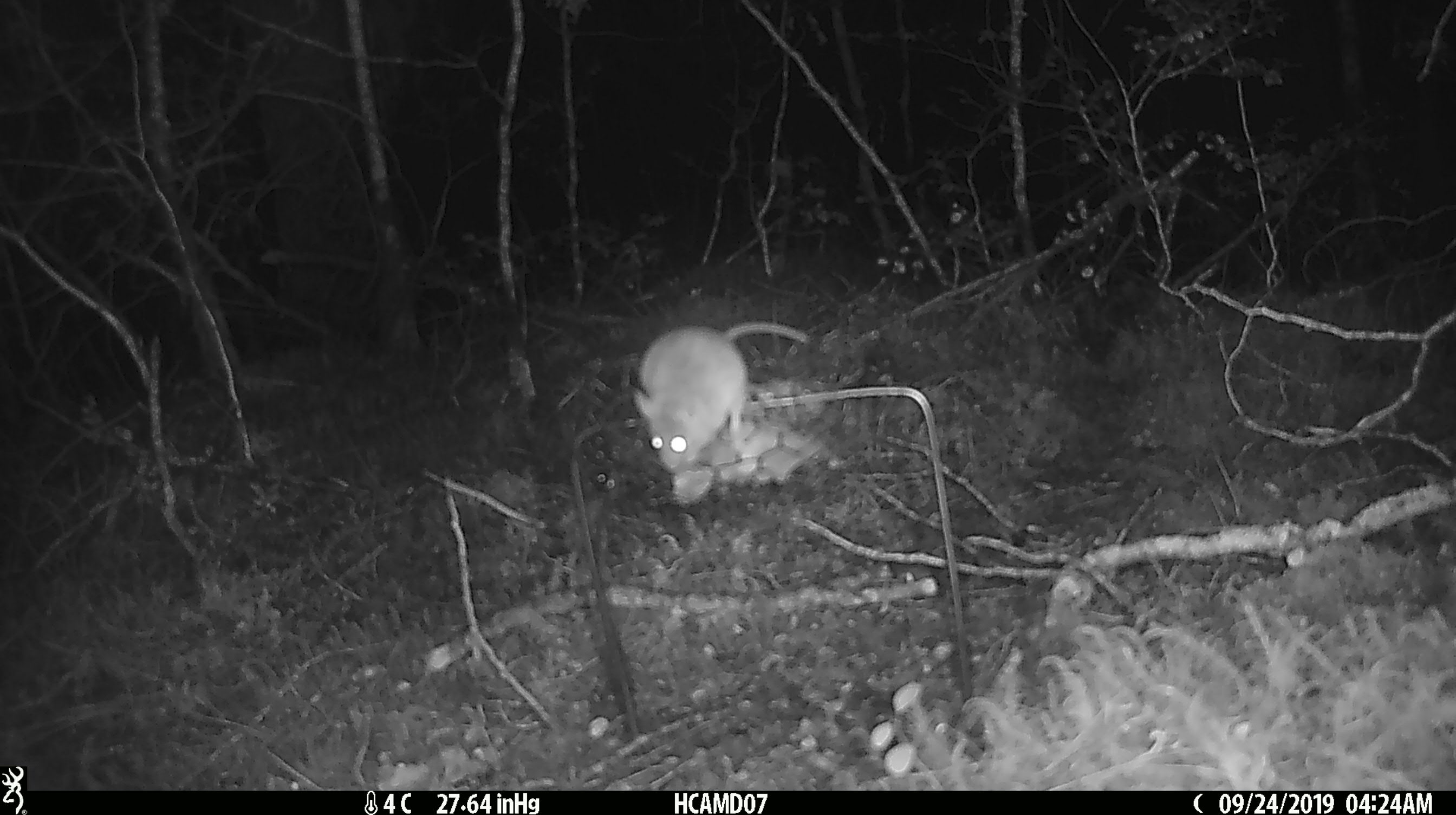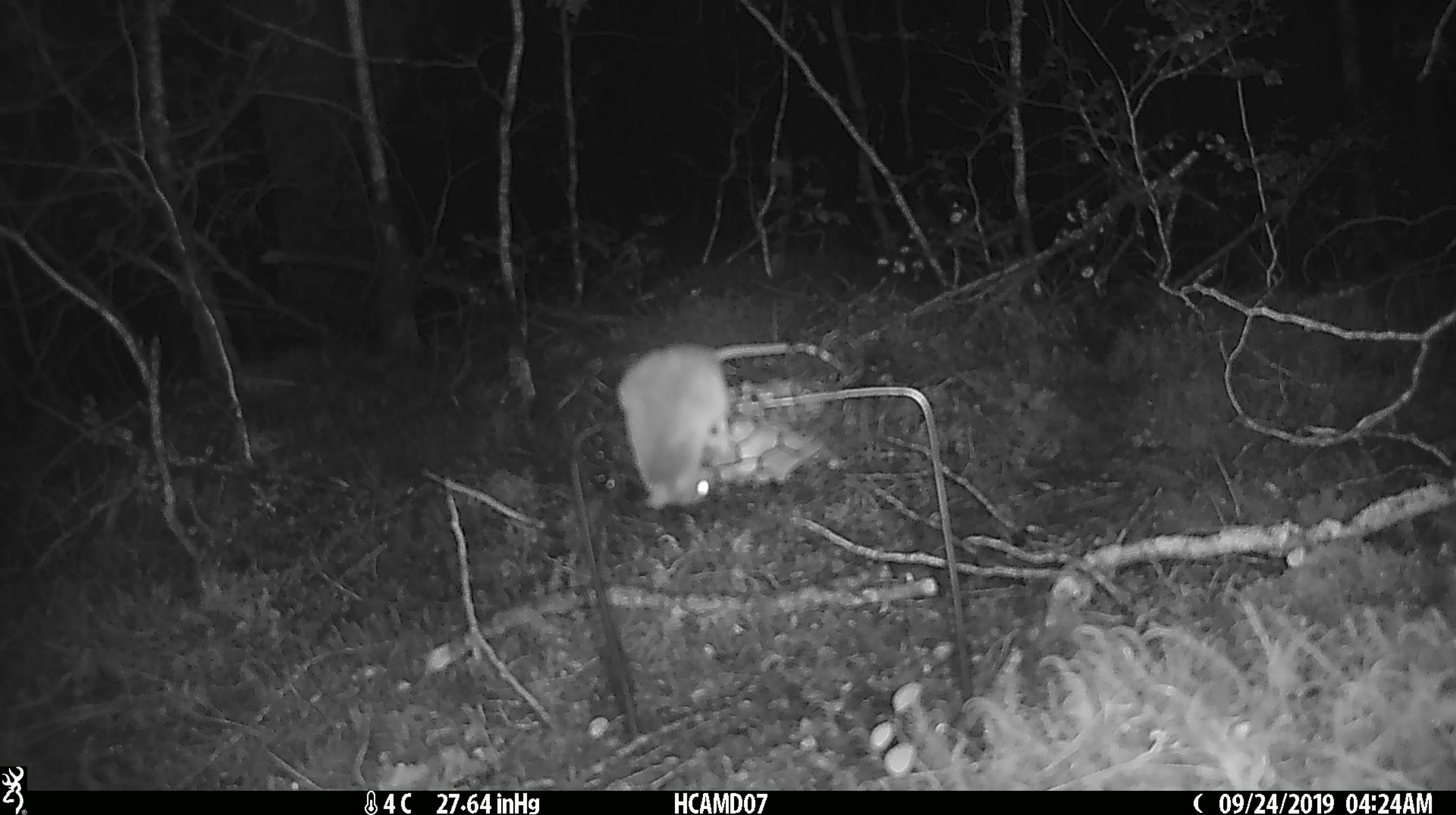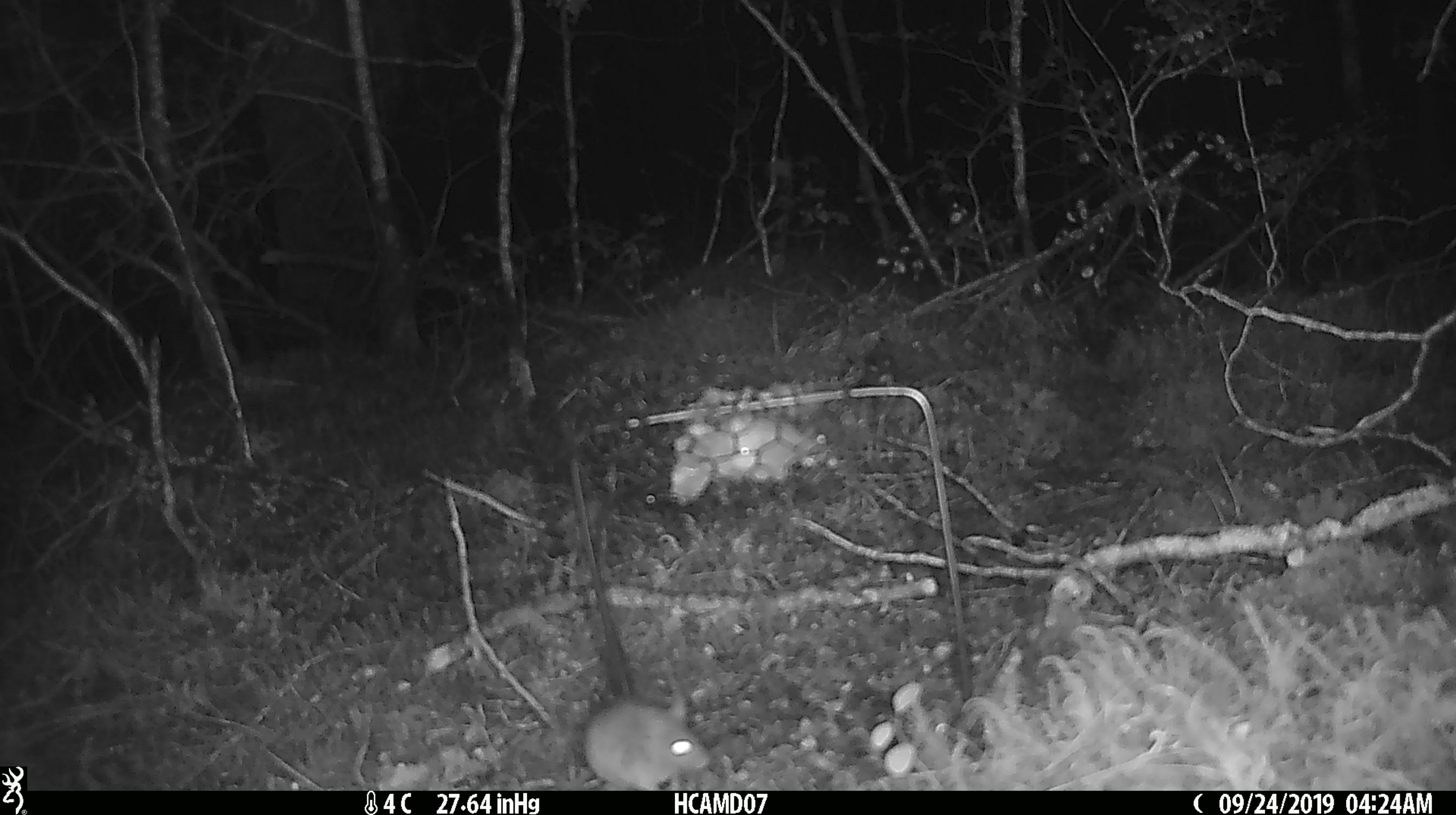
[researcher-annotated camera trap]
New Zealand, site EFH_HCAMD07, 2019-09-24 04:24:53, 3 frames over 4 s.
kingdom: Animalia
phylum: Chordata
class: Mammalia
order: Rodentia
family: Muridae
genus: Mus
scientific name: Mus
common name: mouse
Mouse (Mus).